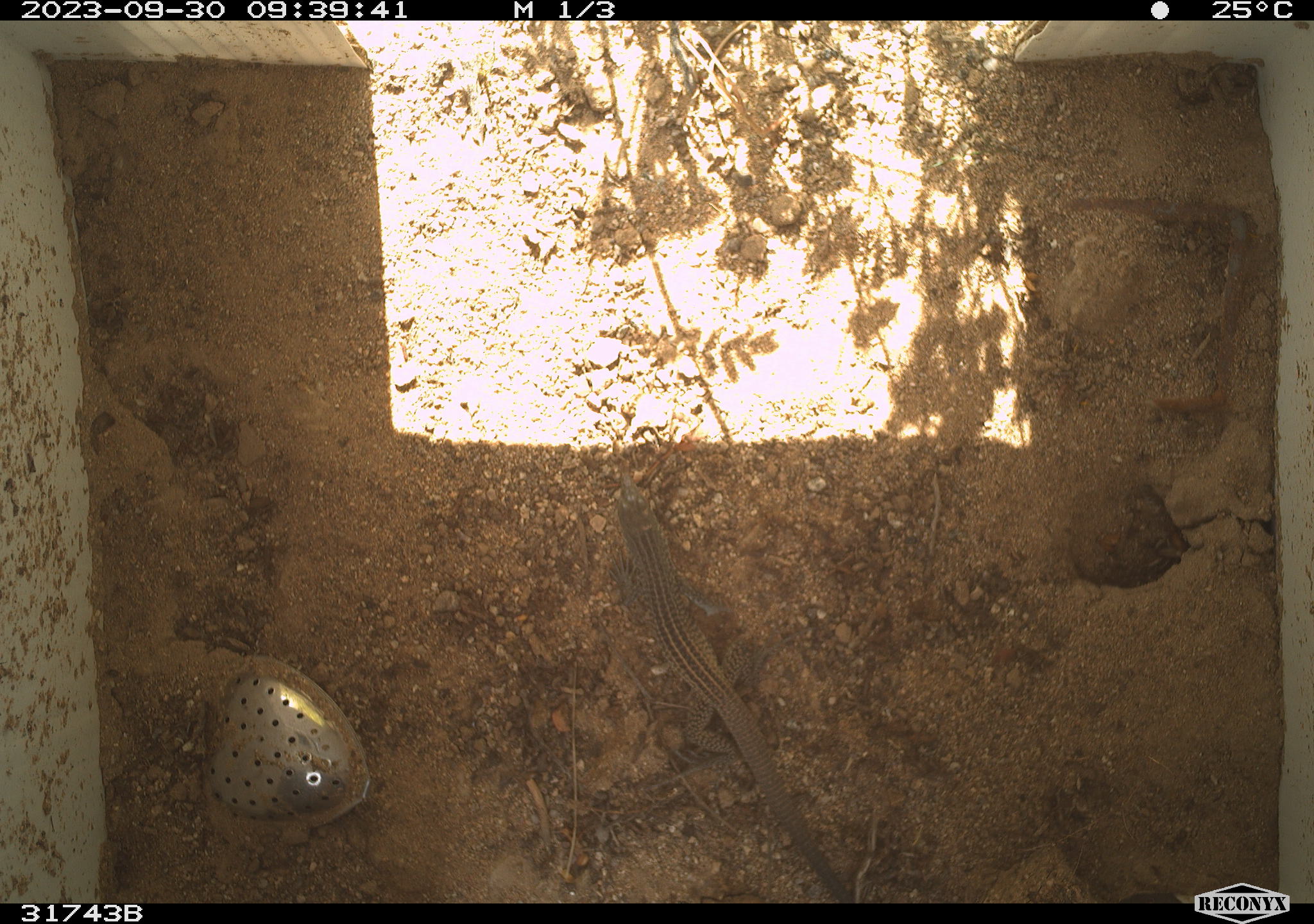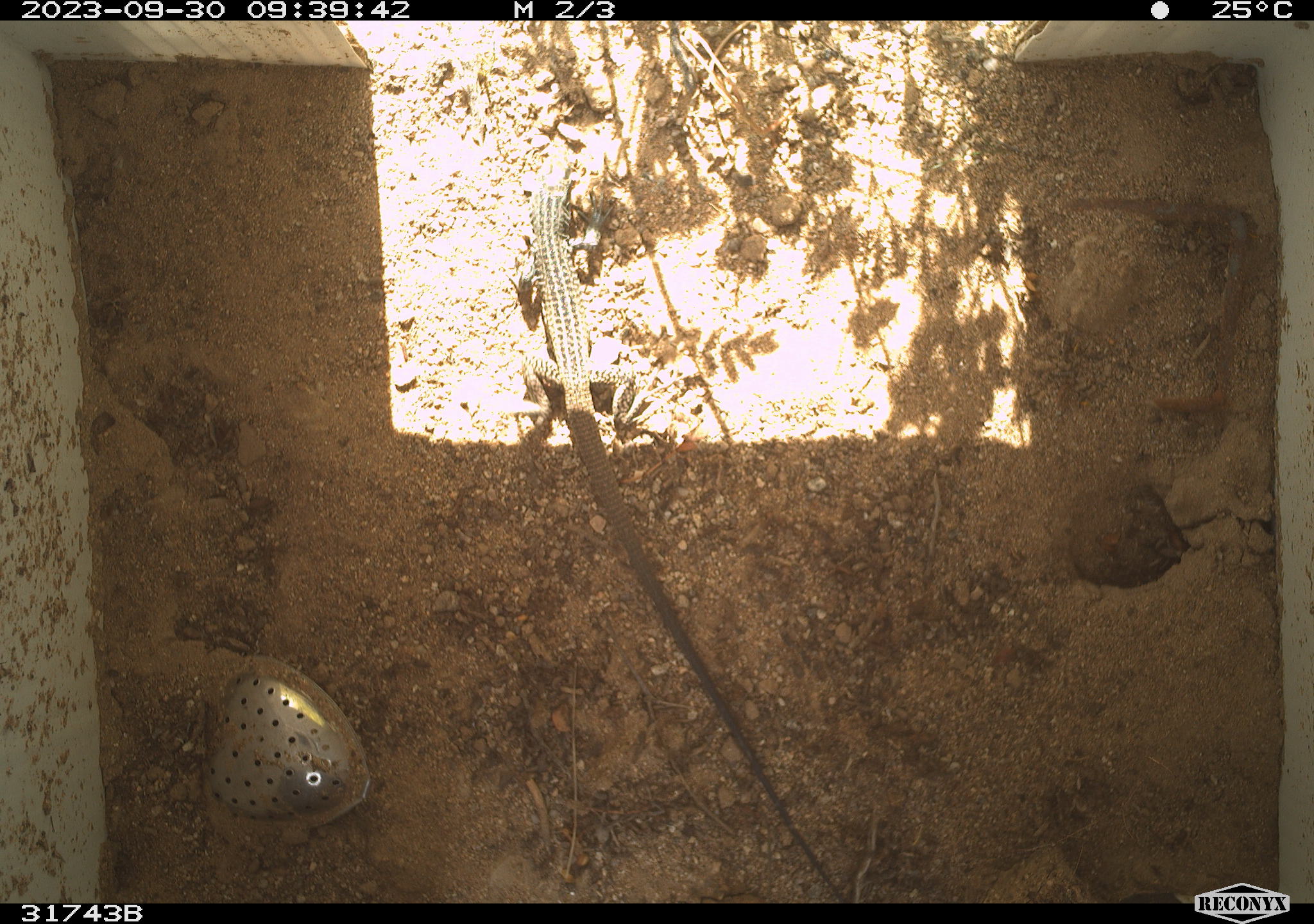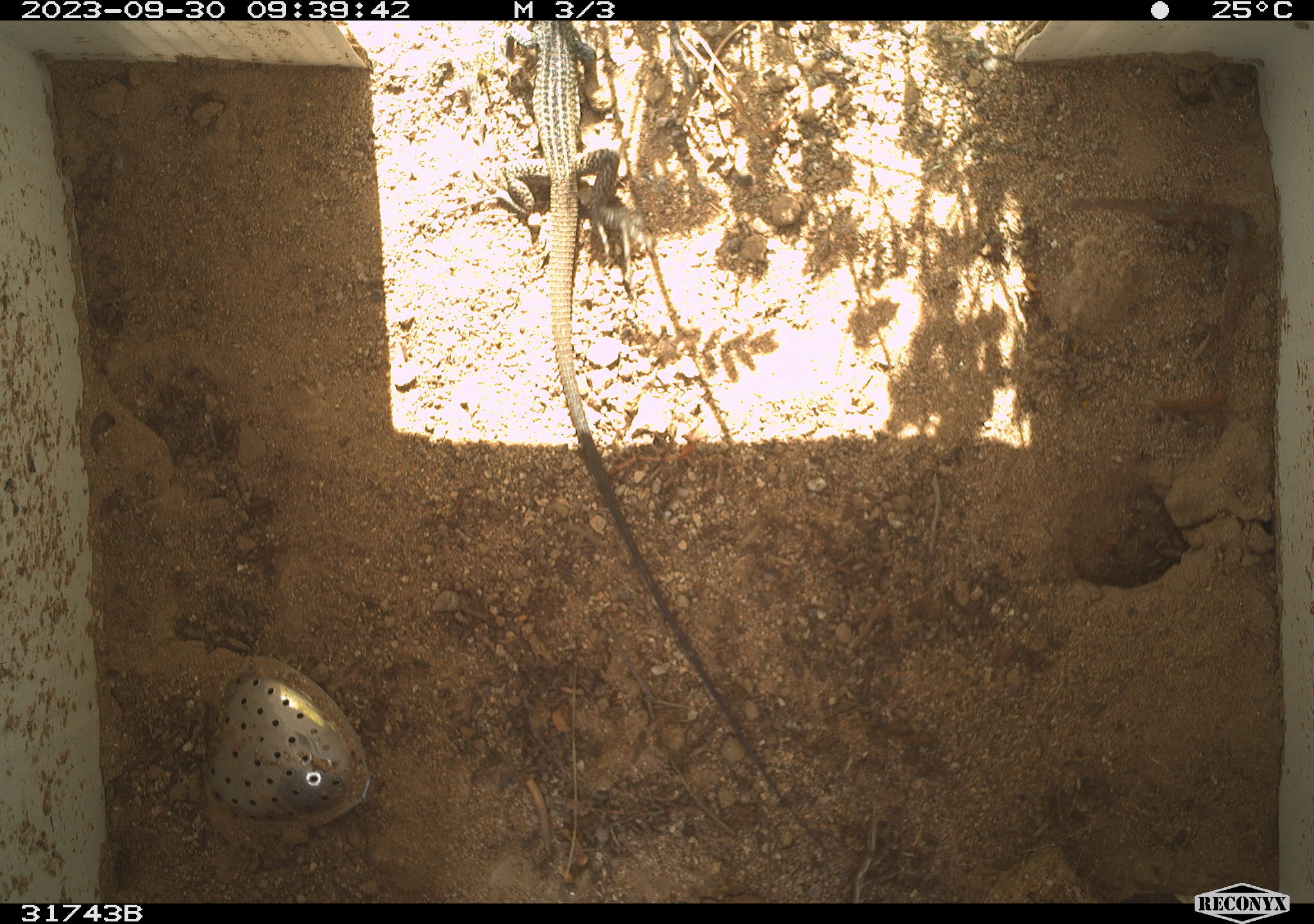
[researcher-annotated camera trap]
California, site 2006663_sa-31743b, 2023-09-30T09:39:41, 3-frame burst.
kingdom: Animalia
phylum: Chordata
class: Reptilia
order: Squamata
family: Teiidae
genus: Aspidoscelis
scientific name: Aspidoscelis tigris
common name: western whiptail